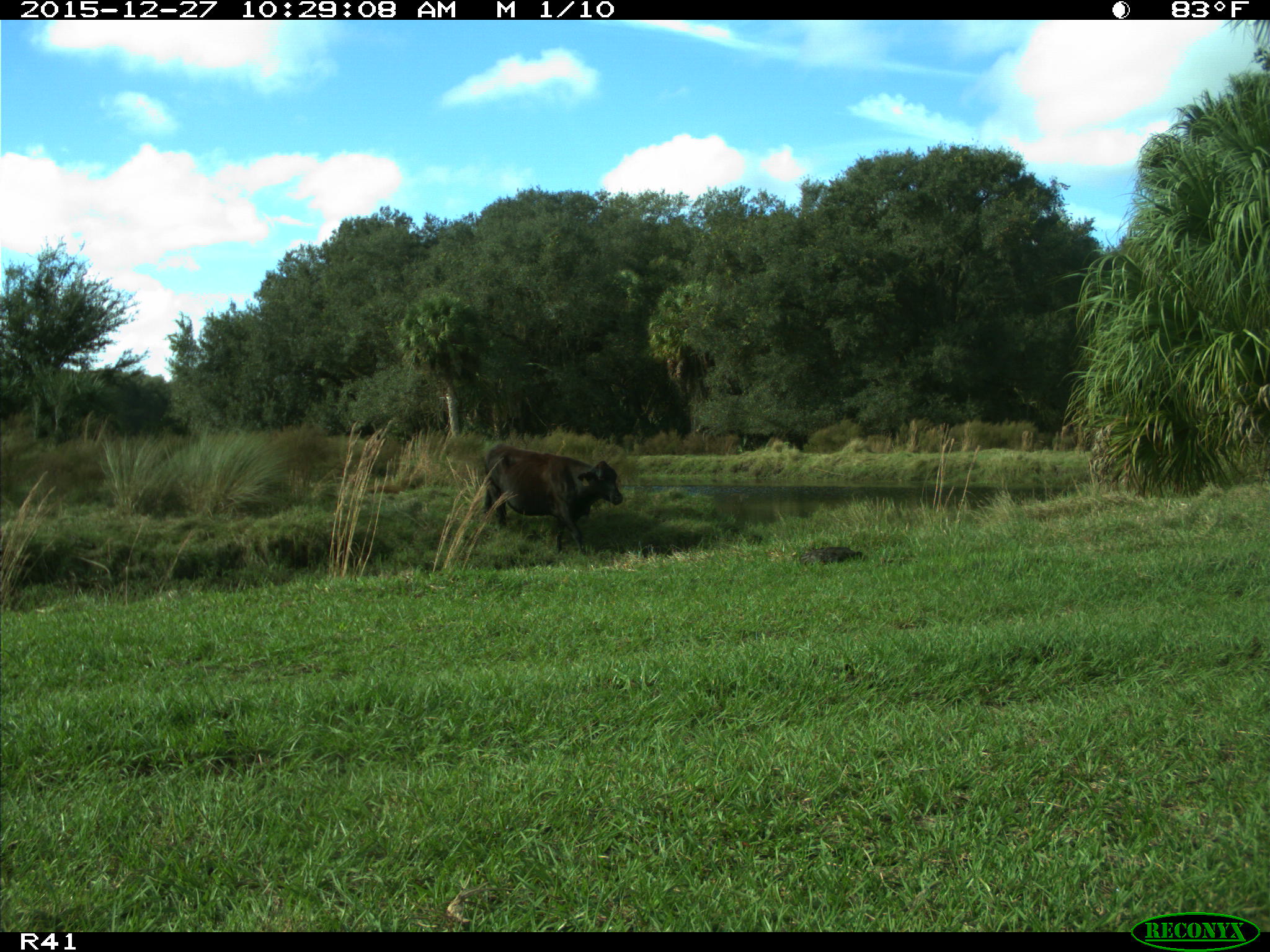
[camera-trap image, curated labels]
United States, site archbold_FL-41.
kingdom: Animalia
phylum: Chordata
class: Mammalia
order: Artiodactyla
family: Bovidae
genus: Bos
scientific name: Bos taurus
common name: domestic cow